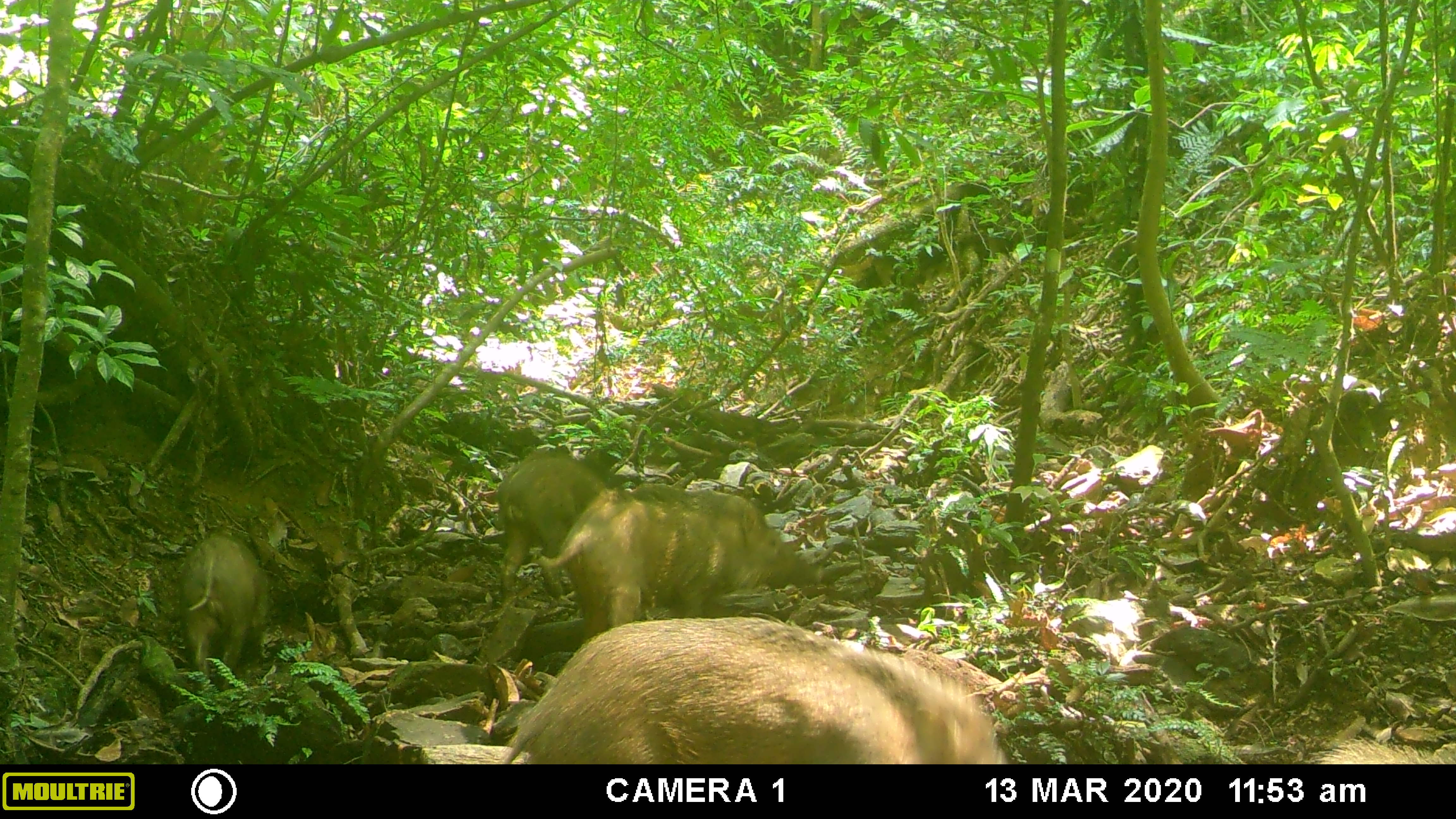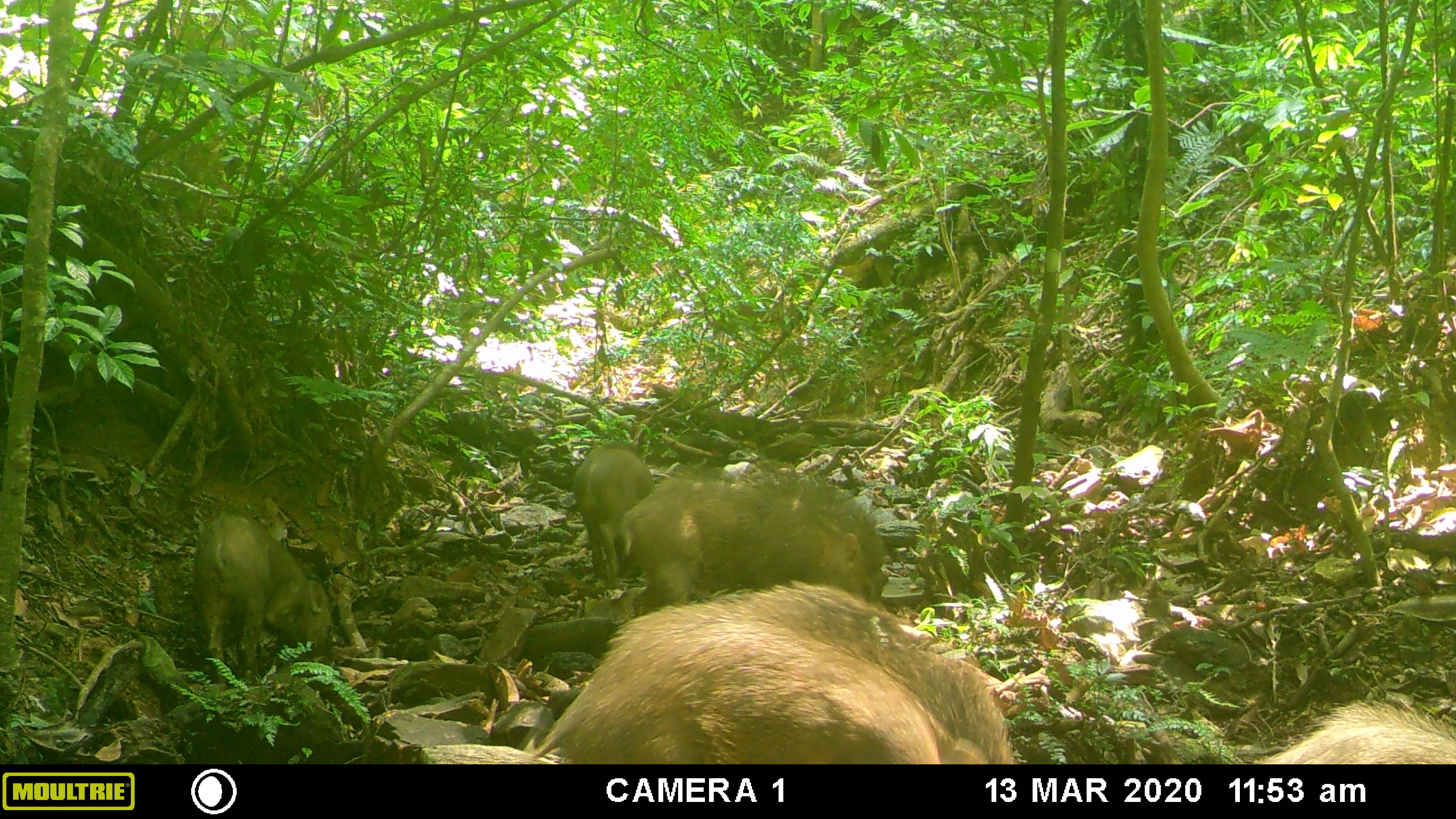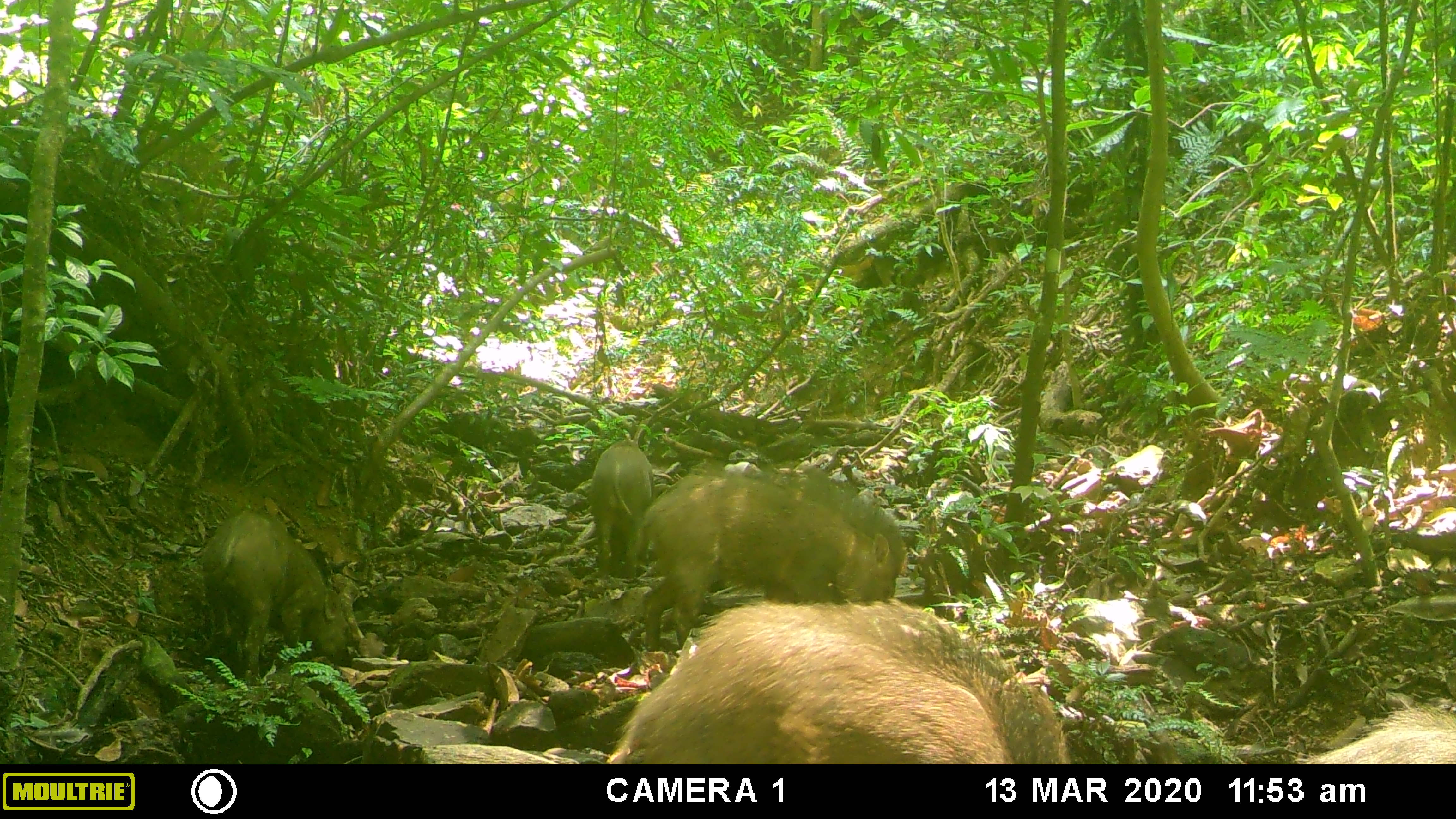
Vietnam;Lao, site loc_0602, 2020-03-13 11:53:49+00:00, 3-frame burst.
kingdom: Animalia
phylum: Chordata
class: Mammalia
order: Artiodactyla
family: Suidae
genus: Sus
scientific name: Sus scrofa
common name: eurasian wild pig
Eurasian wild pig (Sus scrofa). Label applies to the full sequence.